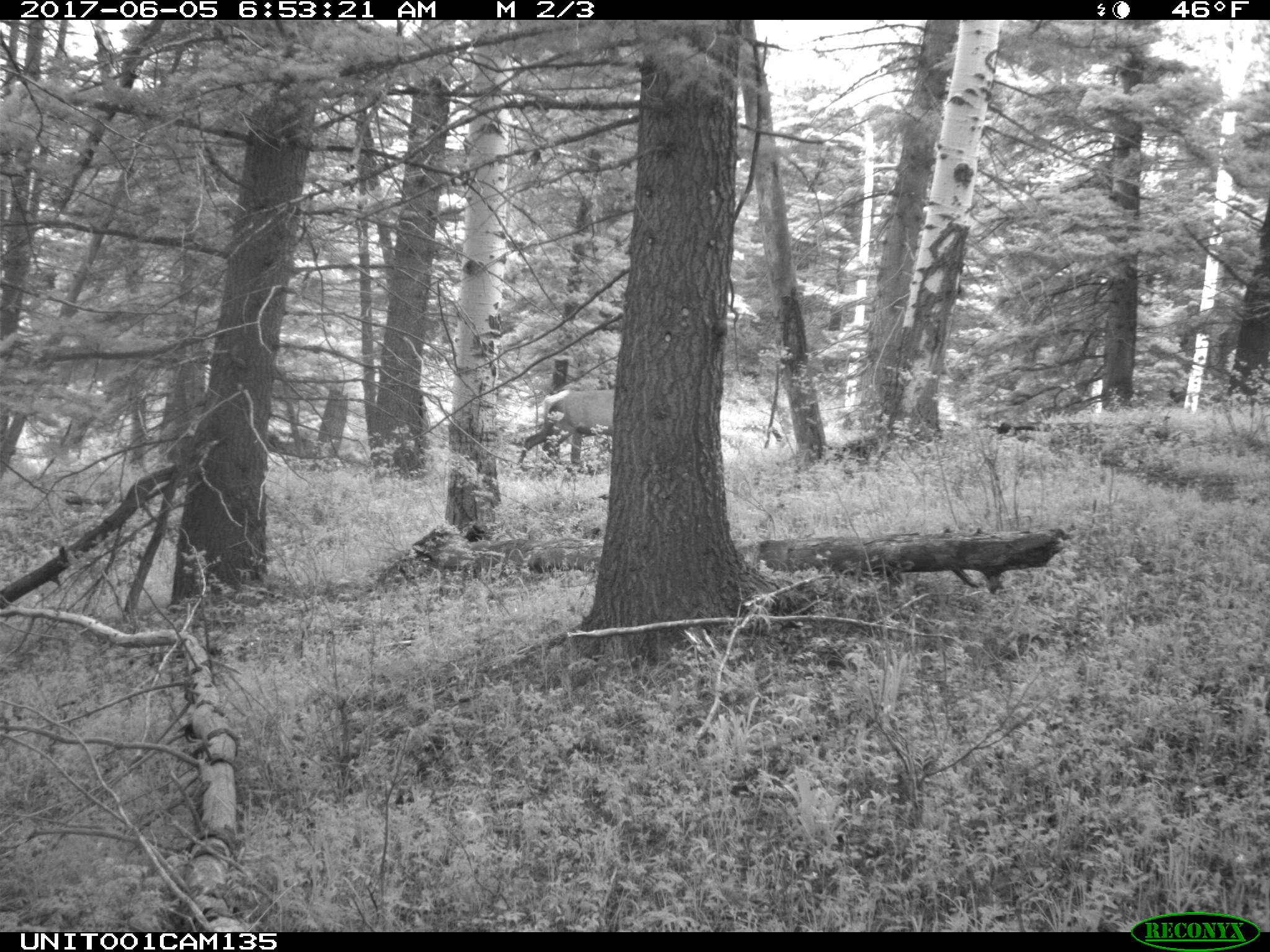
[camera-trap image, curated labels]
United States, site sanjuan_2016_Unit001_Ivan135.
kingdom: Animalia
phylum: Chordata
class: Mammalia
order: Artiodactyla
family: Cervidae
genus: Cervus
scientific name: Cervus elaphus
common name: red deer